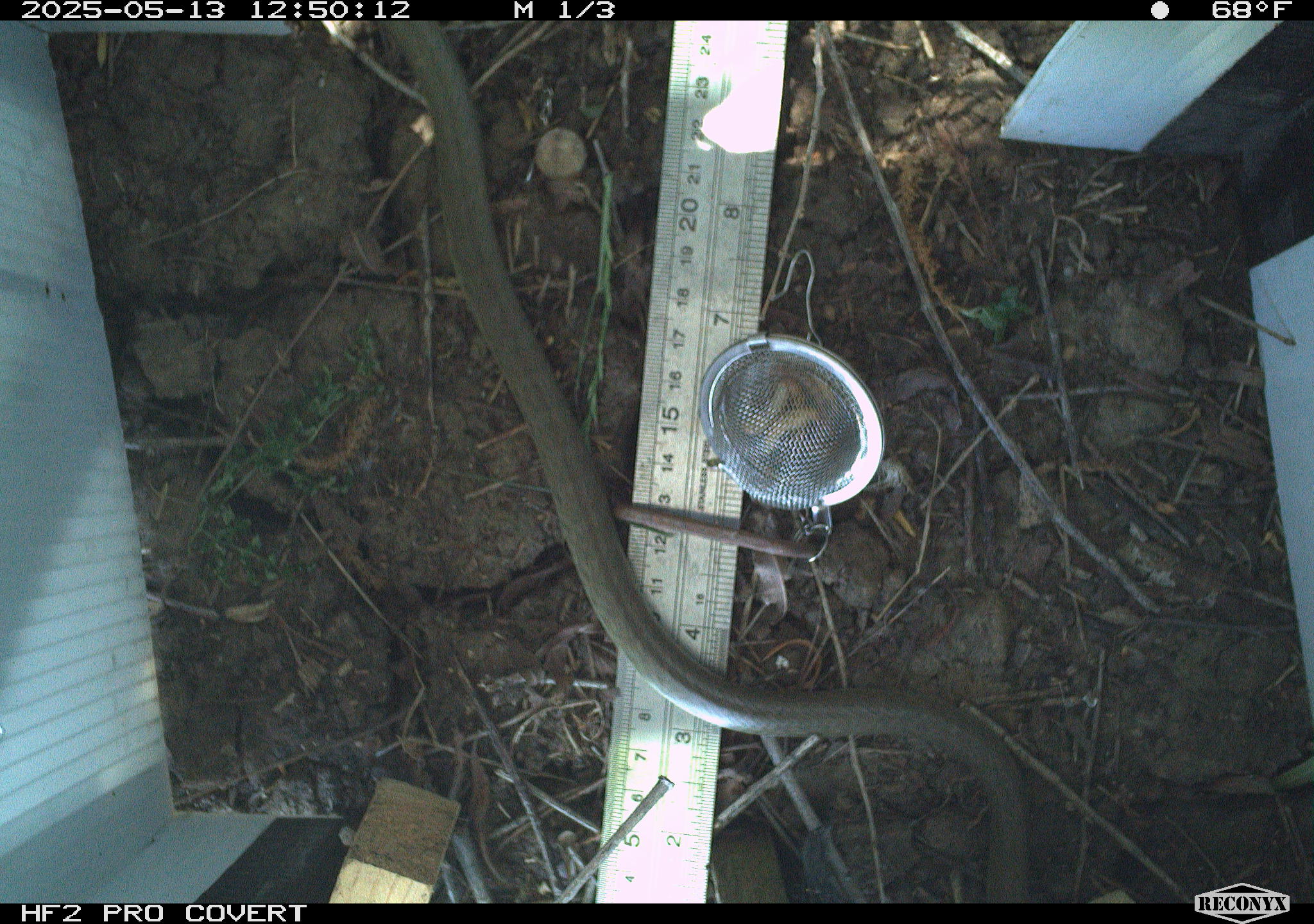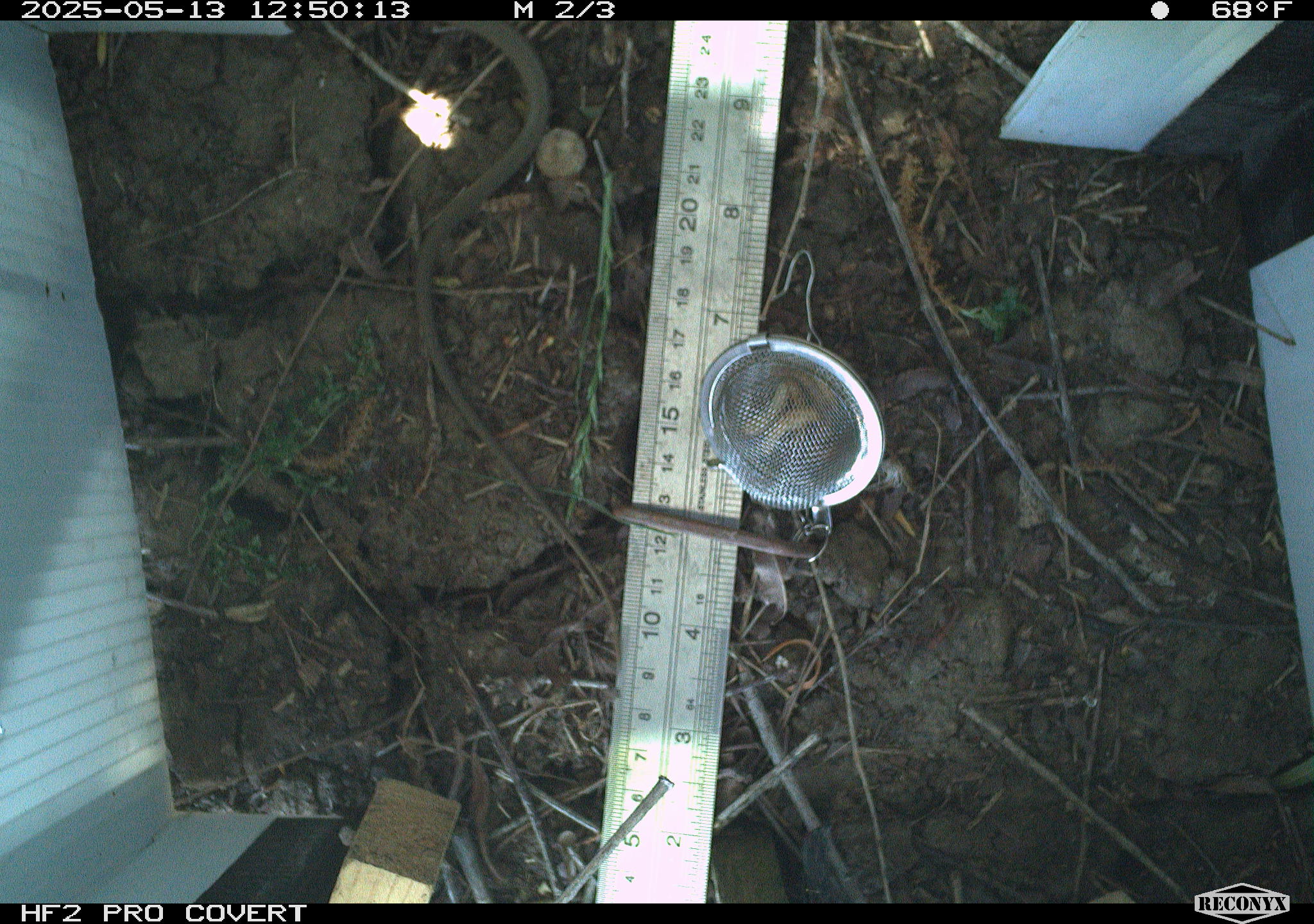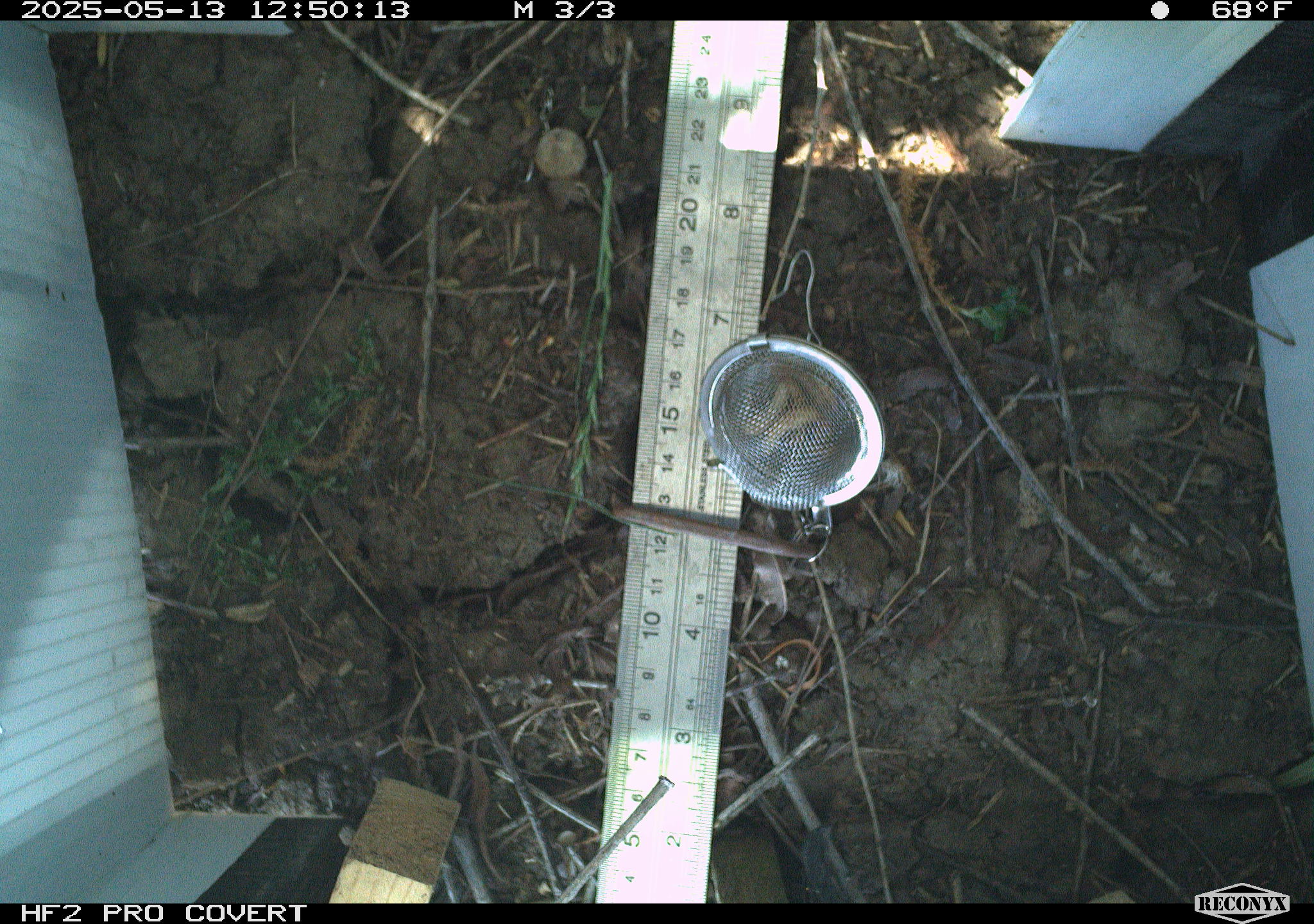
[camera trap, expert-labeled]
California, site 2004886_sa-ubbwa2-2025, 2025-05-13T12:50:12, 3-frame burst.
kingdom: Animalia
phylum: Chordata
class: Reptilia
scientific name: Reptilia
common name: reptile